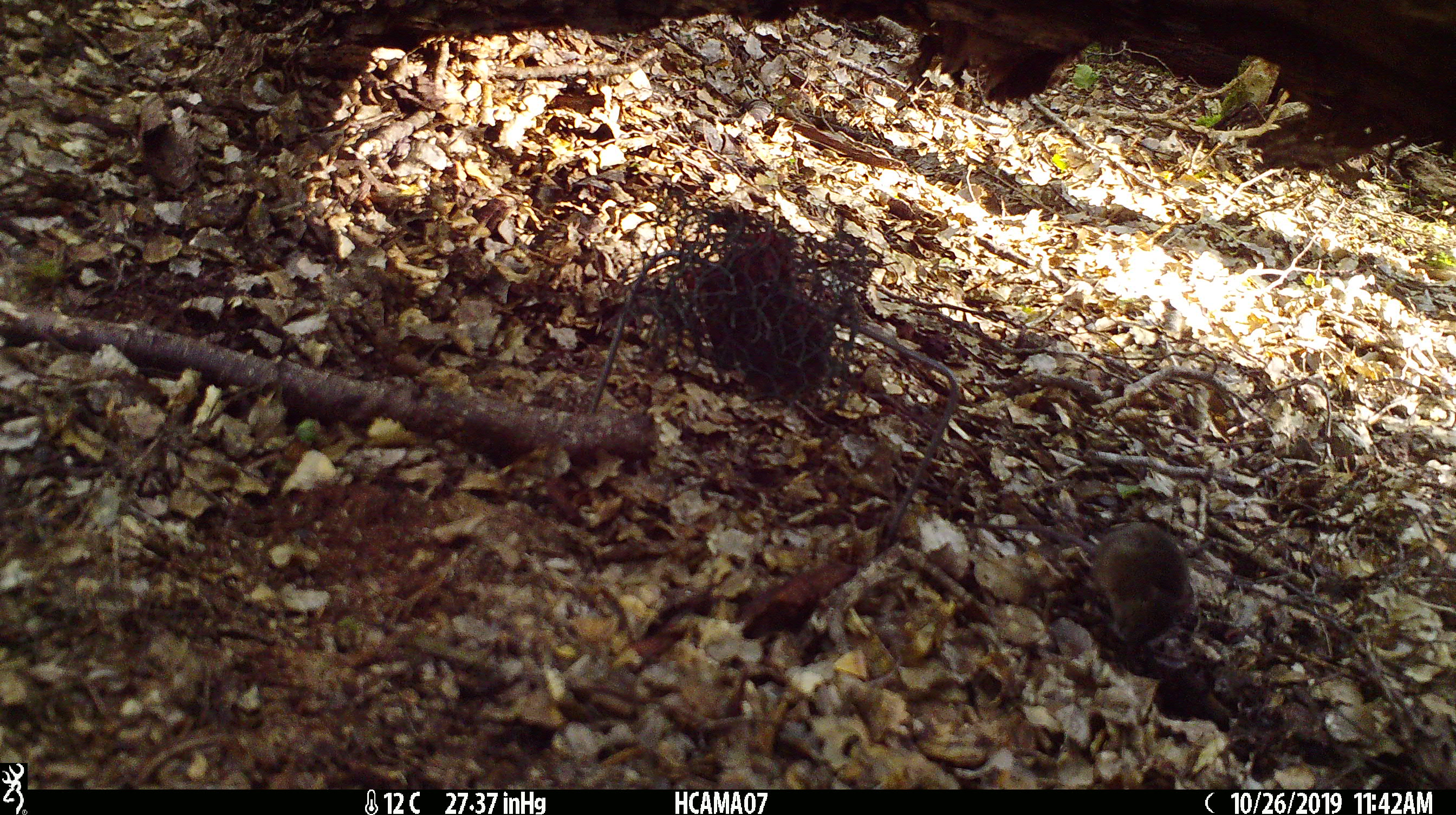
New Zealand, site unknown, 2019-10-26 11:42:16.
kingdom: Animalia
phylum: Chordata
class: Mammalia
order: Rodentia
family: Muridae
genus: Mus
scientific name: Mus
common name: mouse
Mouse (Mus).